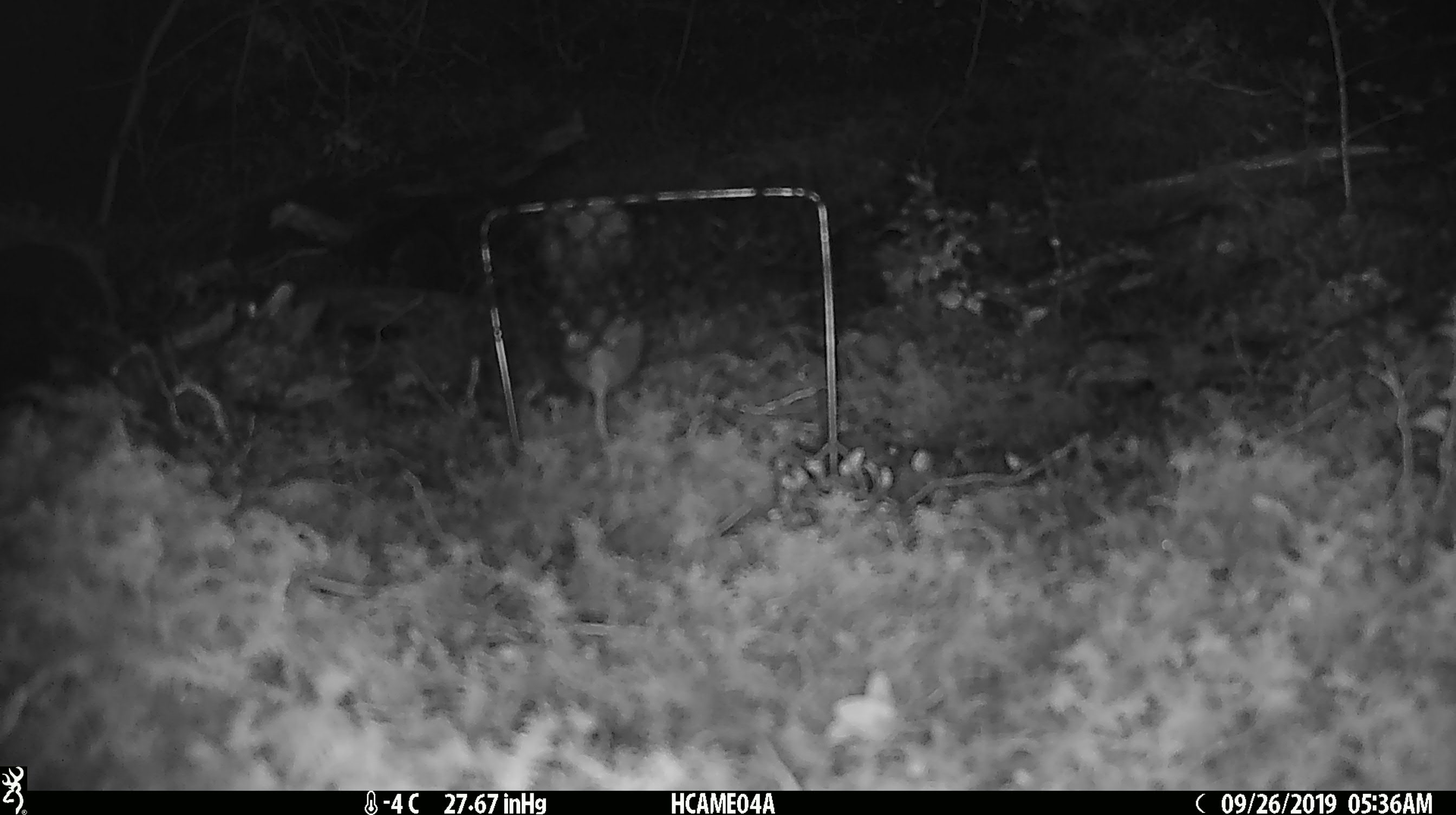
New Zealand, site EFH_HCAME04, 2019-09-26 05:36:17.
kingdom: Animalia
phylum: Chordata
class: Mammalia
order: Rodentia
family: Muridae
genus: Mus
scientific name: Mus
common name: mouse